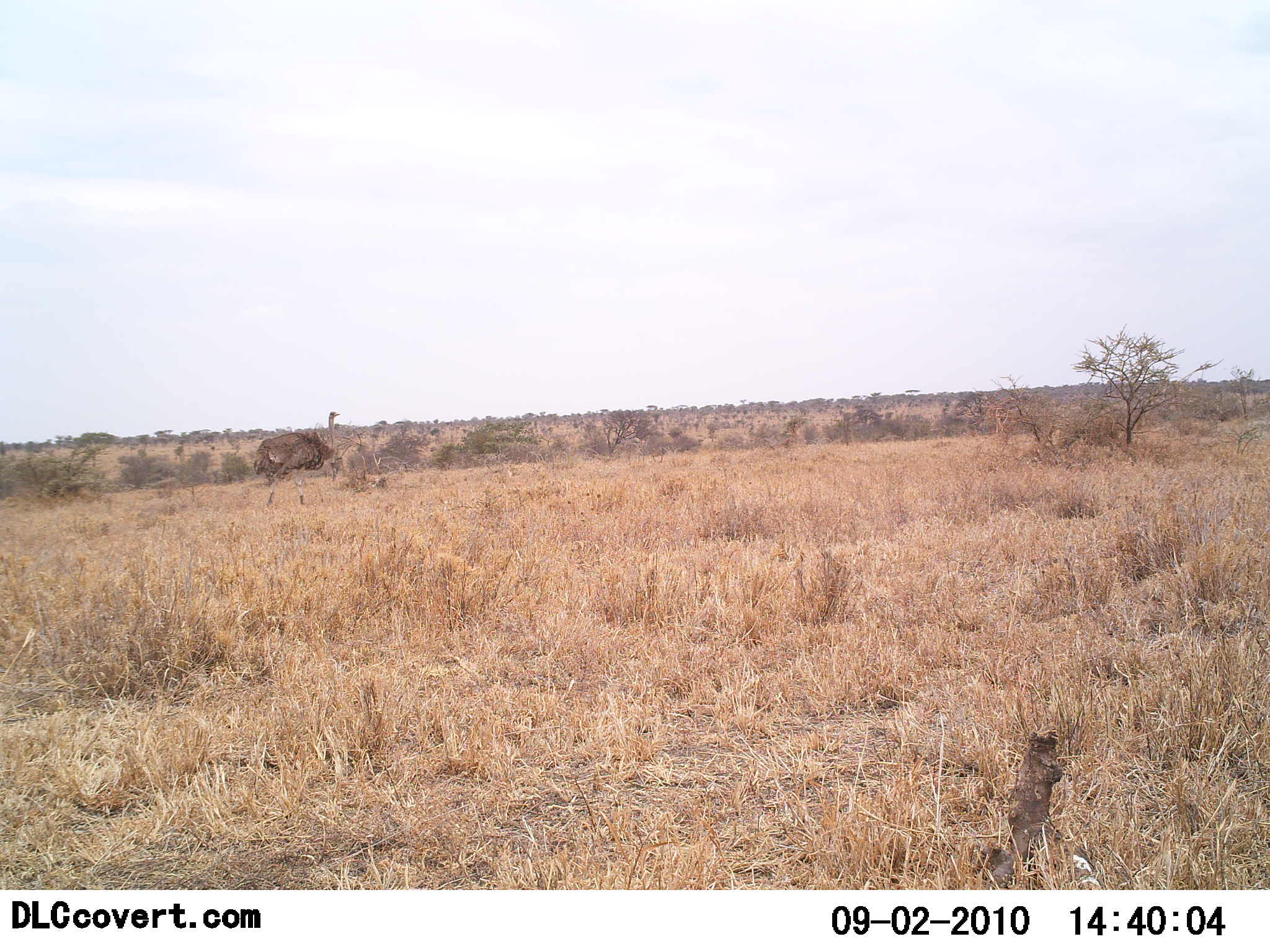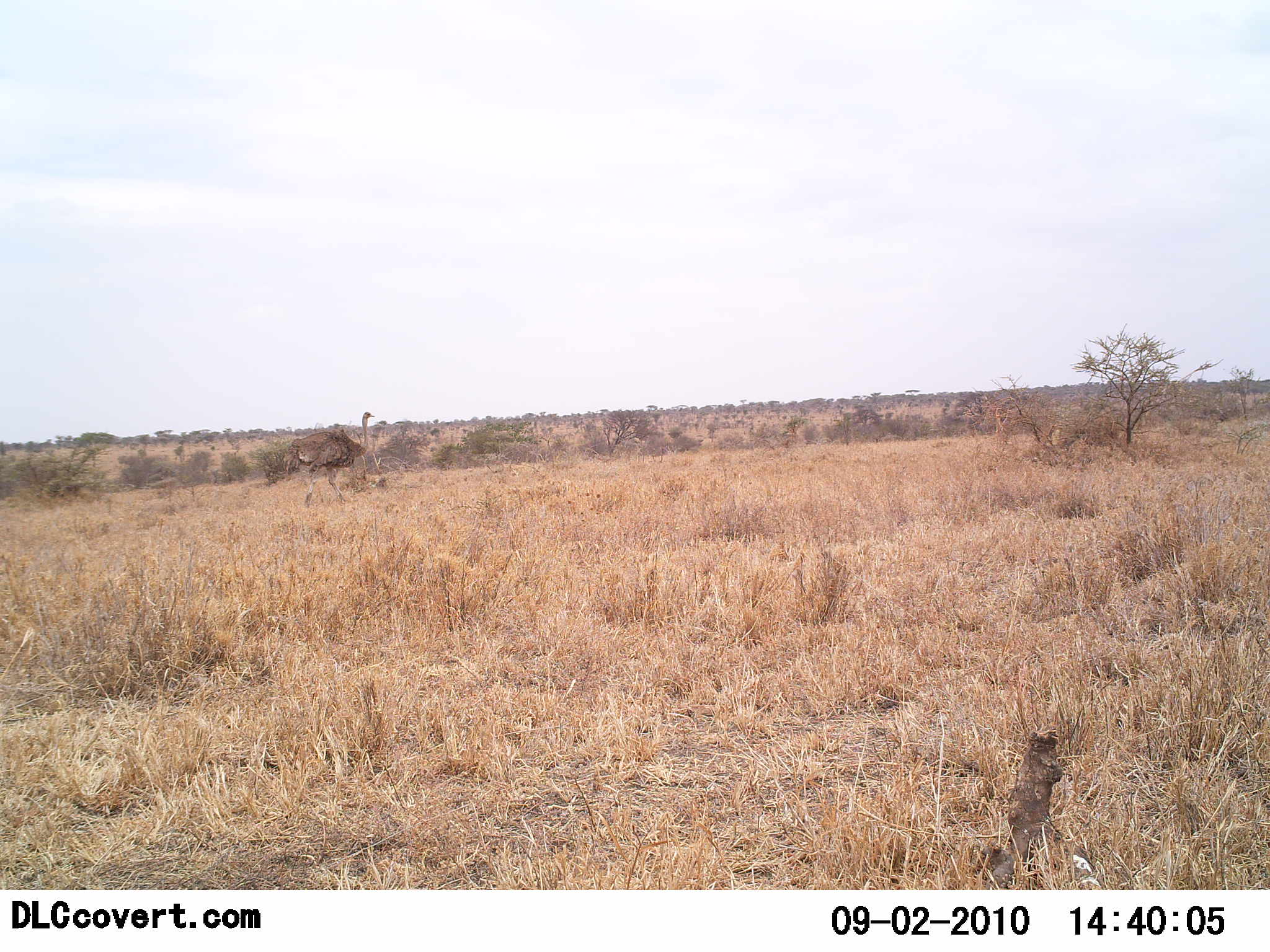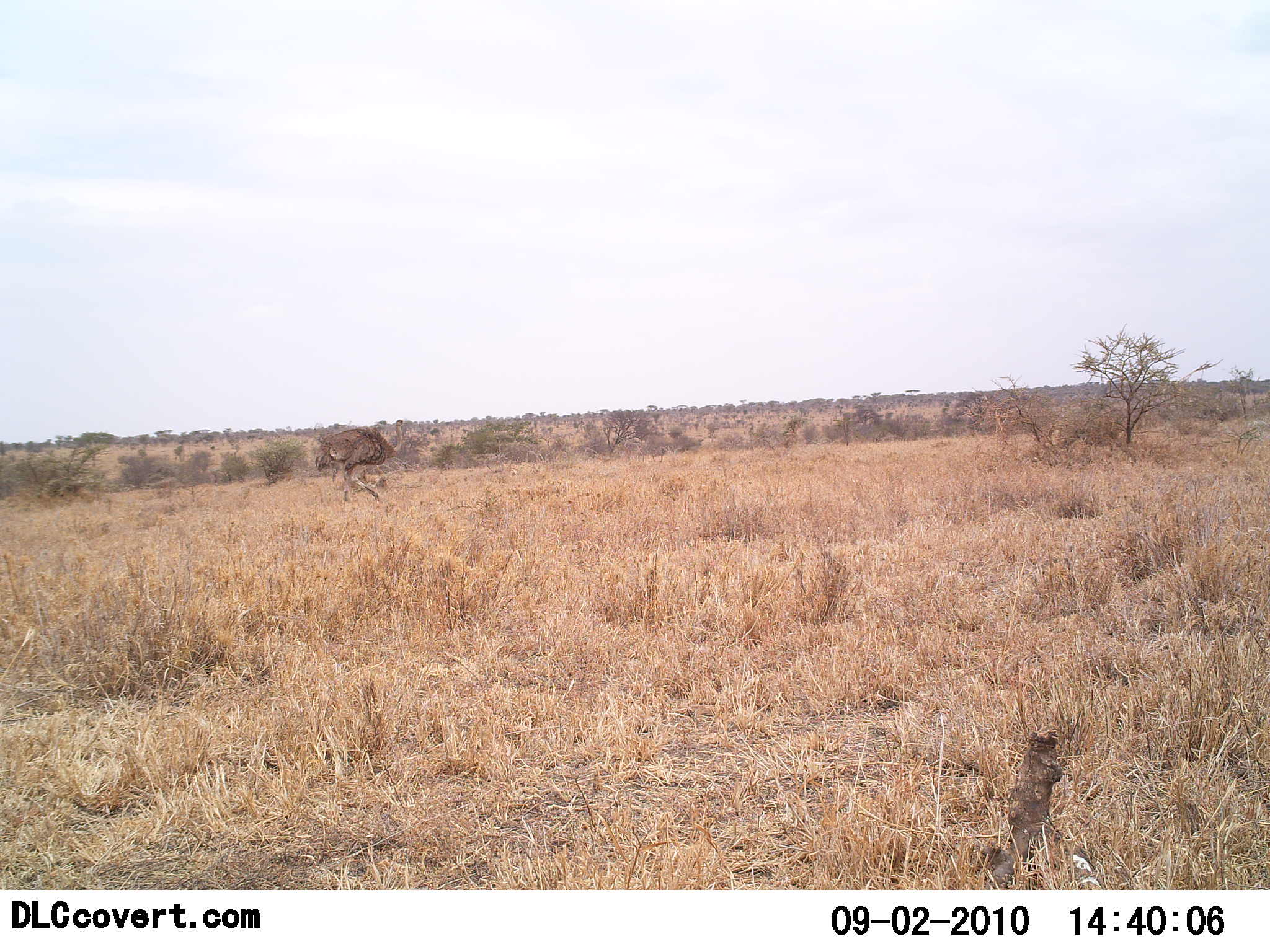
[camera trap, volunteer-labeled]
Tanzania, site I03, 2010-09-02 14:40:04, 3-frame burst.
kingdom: Animalia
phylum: Chordata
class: Aves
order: Struthioniformes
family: Struthionidae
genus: Struthio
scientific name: Struthio camelus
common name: ostrich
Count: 1.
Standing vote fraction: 6%.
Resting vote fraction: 0%.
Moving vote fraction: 100%.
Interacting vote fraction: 0%.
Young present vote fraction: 0%.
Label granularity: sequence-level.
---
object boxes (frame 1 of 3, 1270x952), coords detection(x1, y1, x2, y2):
animal: detection(252, 412, 342, 509)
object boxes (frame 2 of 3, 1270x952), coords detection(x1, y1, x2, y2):
animal: detection(288, 411, 375, 508)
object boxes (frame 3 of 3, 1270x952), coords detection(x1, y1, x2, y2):
animal: detection(315, 419, 408, 506)